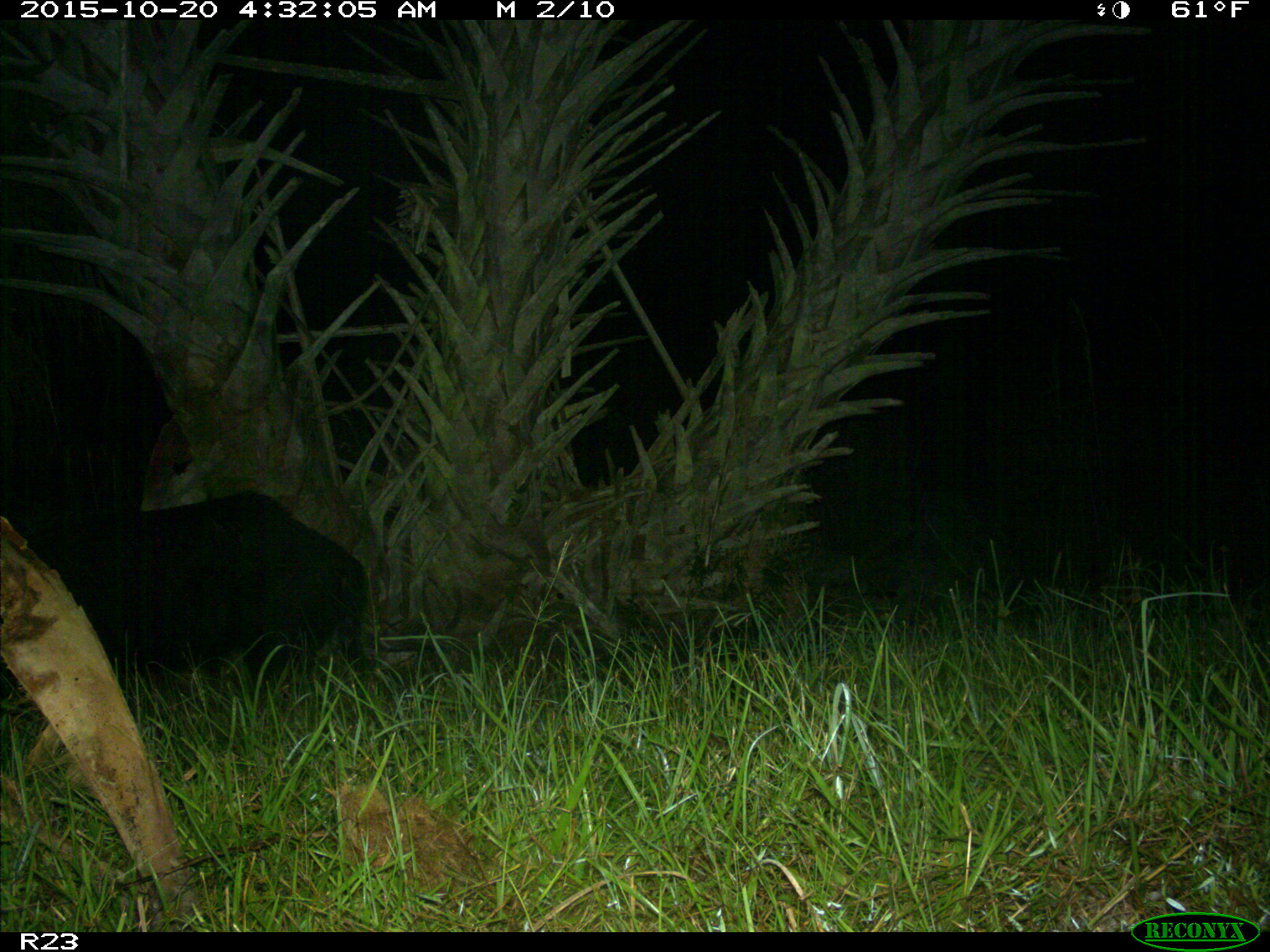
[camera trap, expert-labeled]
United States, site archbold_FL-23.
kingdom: Animalia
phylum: Chordata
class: Mammalia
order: Artiodactyla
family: Suidae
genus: Sus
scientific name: Sus scrofa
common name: wild boar